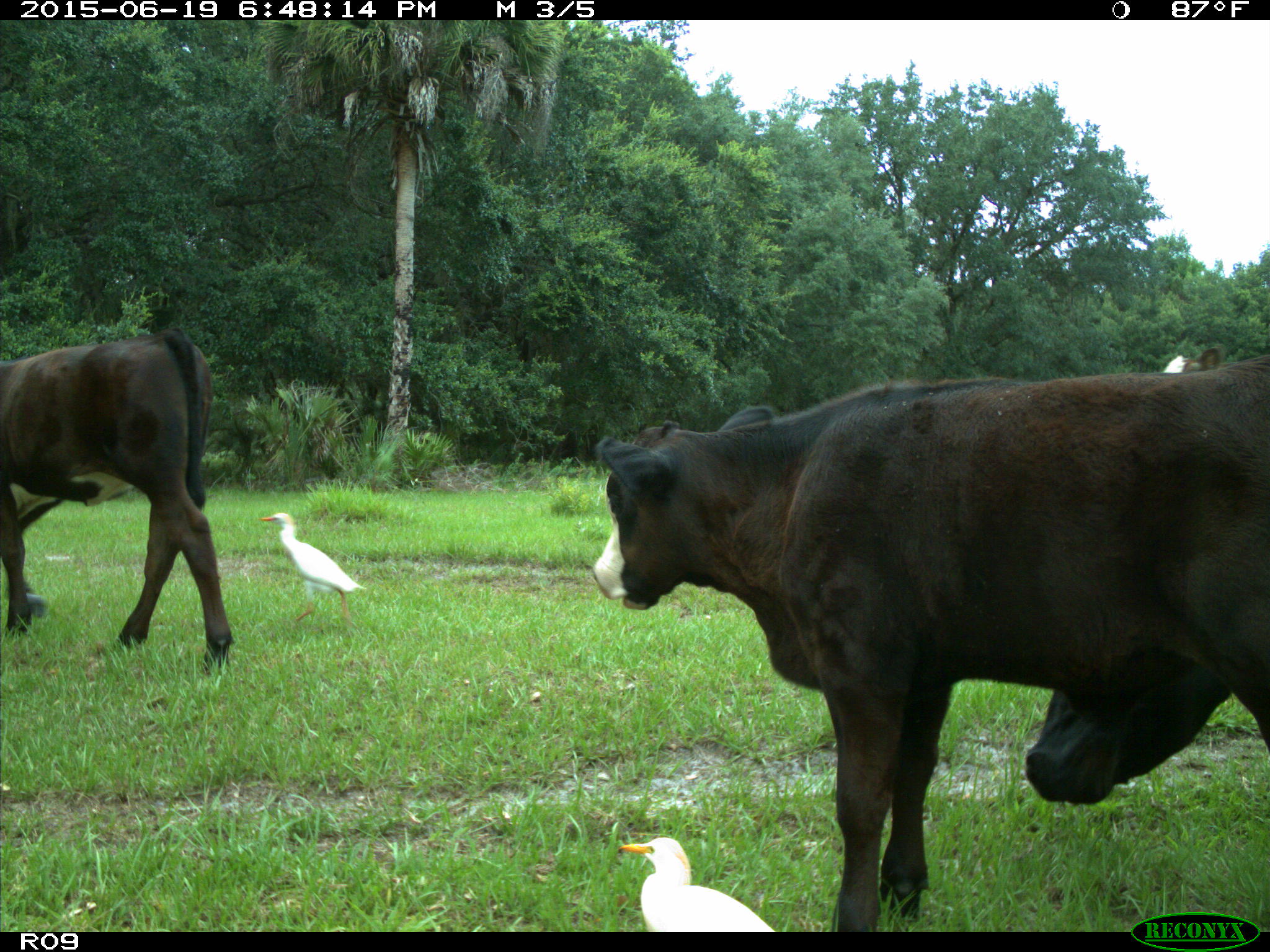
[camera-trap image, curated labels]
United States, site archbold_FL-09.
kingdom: Animalia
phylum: Chordata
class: Mammalia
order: Artiodactyla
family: Bovidae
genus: Bos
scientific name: Bos taurus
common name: domestic cow